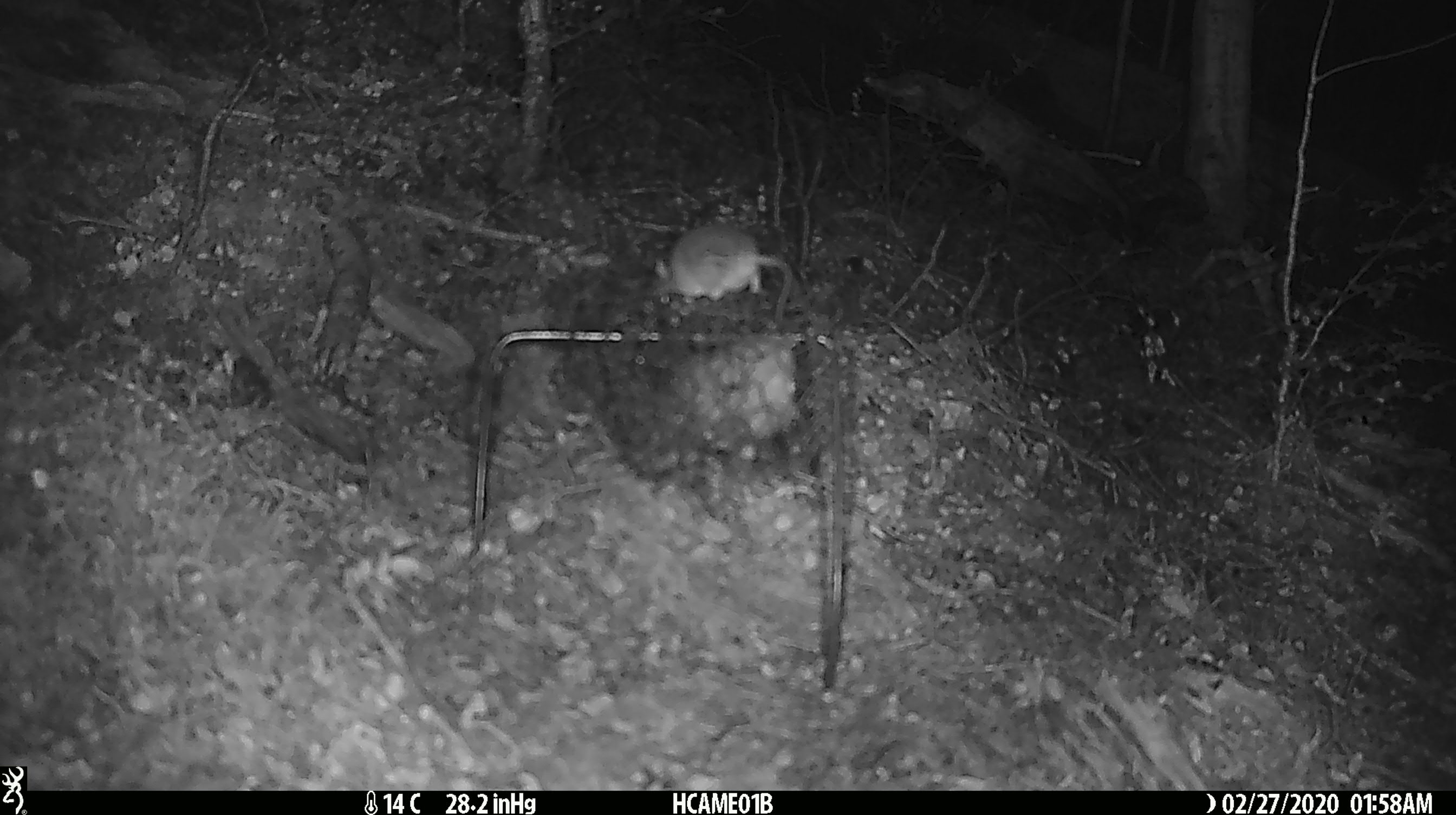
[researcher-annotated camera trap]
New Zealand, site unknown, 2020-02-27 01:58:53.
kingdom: Animalia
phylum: Chordata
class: Mammalia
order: Rodentia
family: Muridae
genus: Mus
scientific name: Mus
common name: mouse